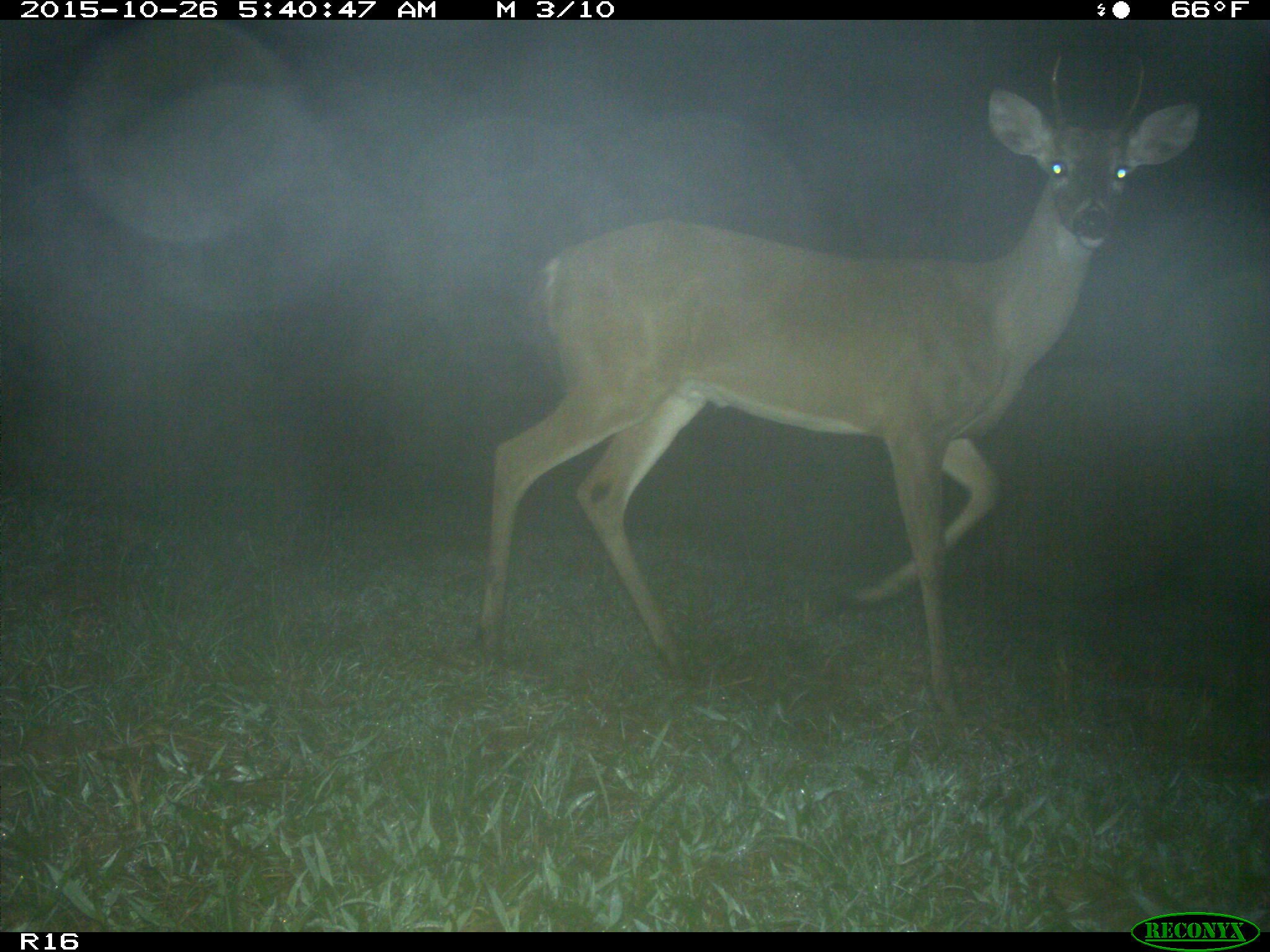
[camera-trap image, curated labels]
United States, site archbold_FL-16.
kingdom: Animalia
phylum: Chordata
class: Mammalia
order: Artiodactyla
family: Cervidae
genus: Odocoileus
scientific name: Odocoileus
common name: deer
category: unidentified deer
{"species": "unidentified deer (deer) (Odocoileus)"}